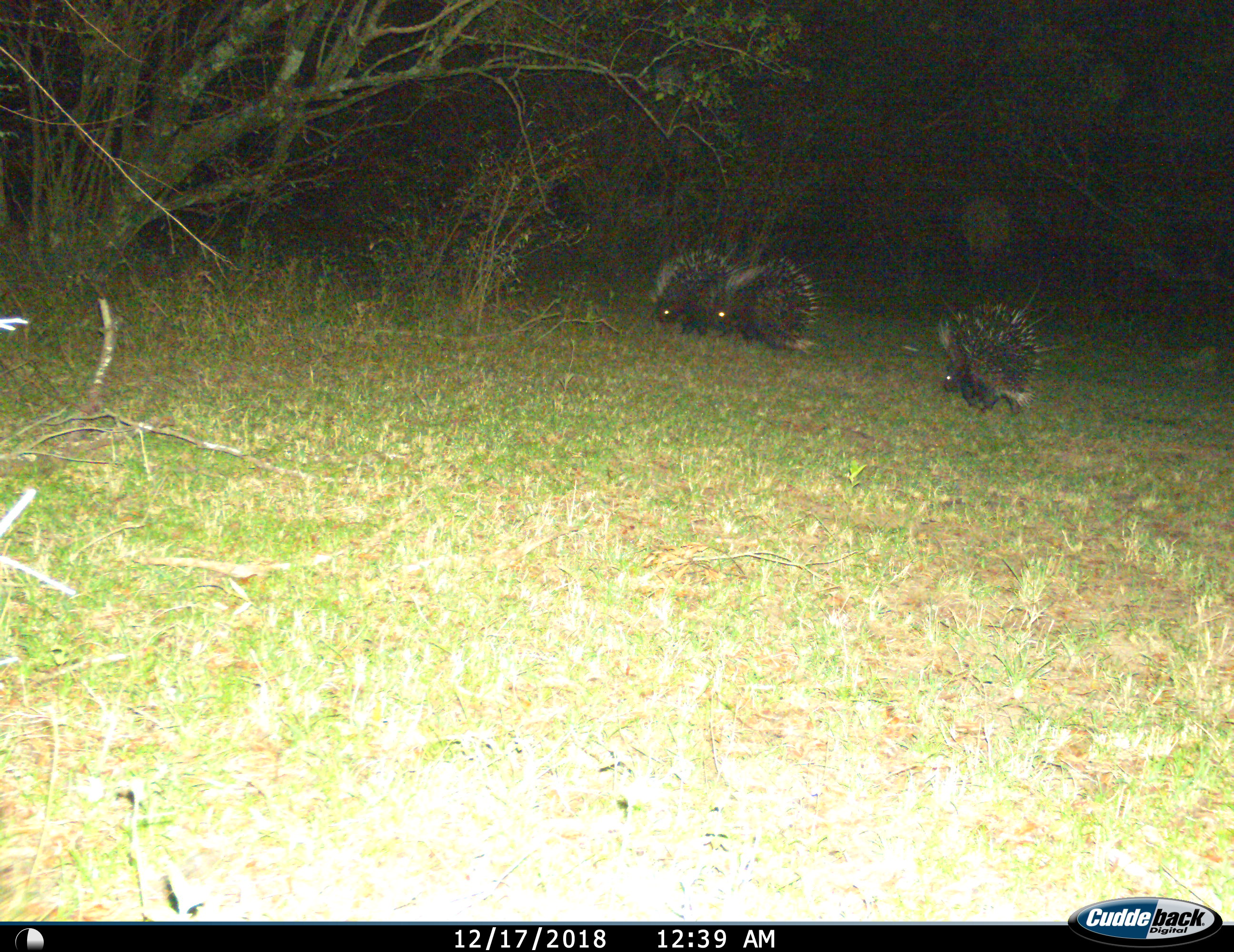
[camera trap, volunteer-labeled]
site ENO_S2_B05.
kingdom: Animalia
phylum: Chordata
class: Mammalia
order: Rodentia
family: Hystricidae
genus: Hystrix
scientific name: Hystrix cristata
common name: crested porcupine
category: porcupine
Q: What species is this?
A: Porcupine (crested porcupine) (Hystrix cristata).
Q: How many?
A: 3.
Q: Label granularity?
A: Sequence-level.